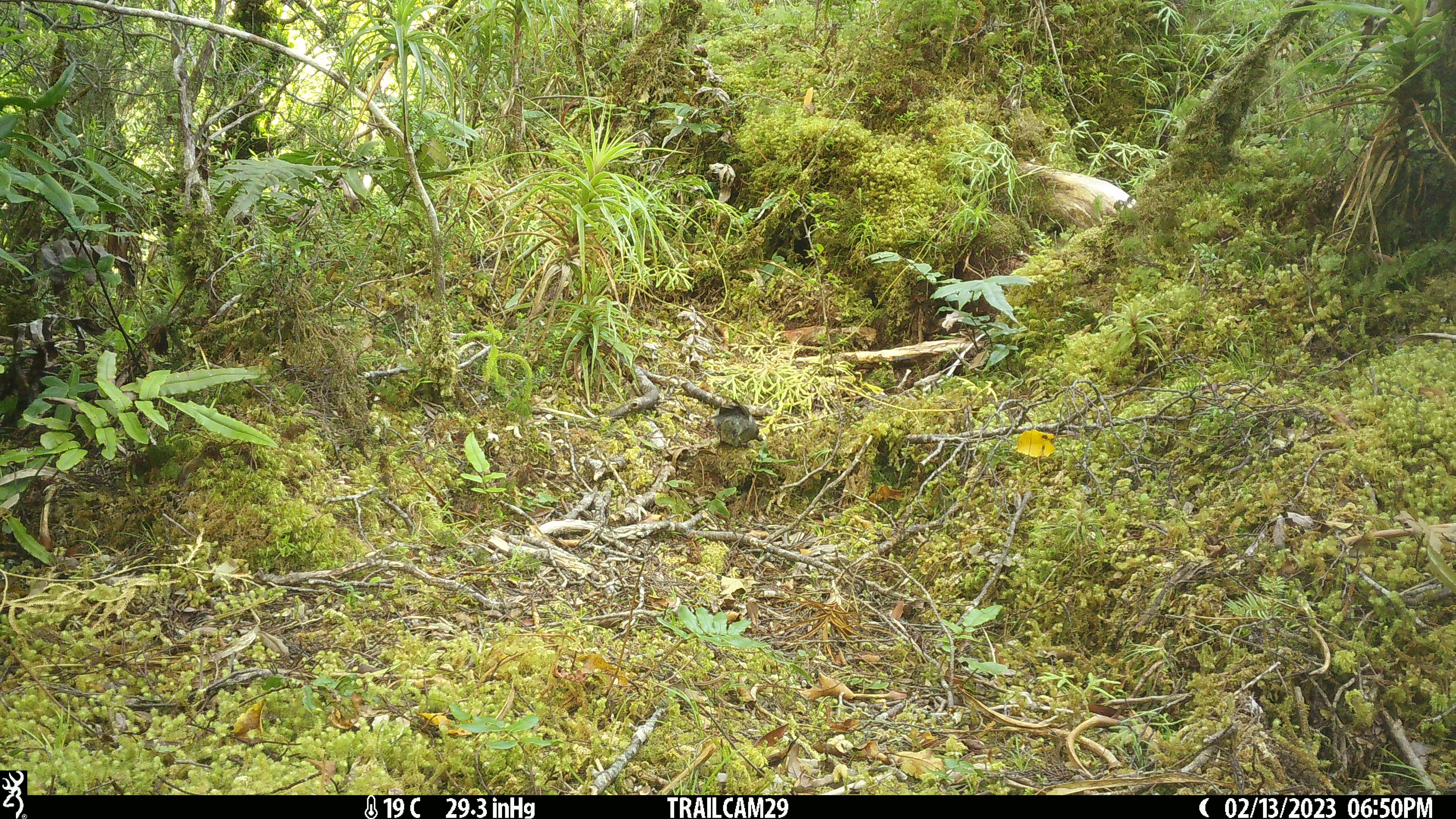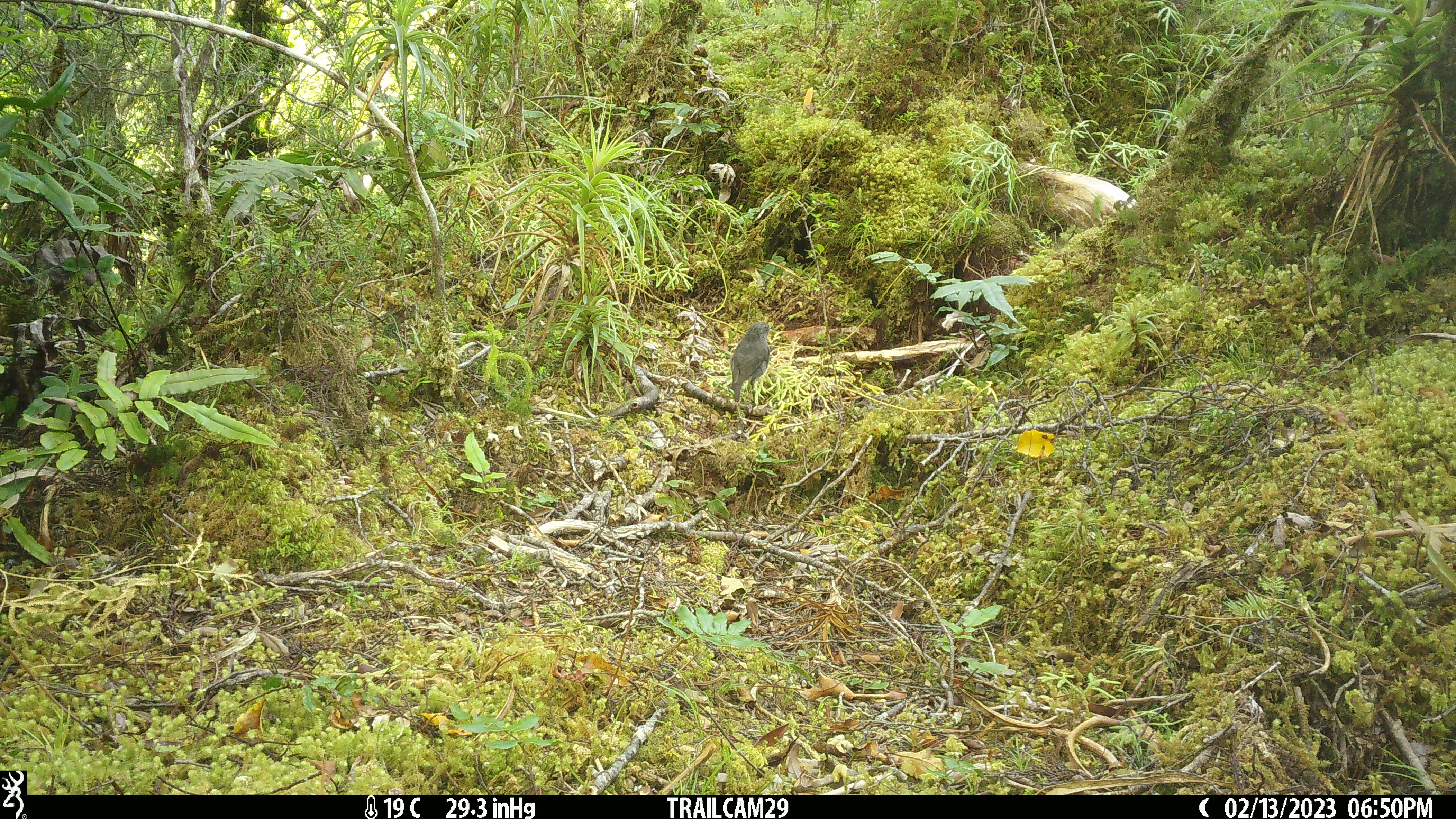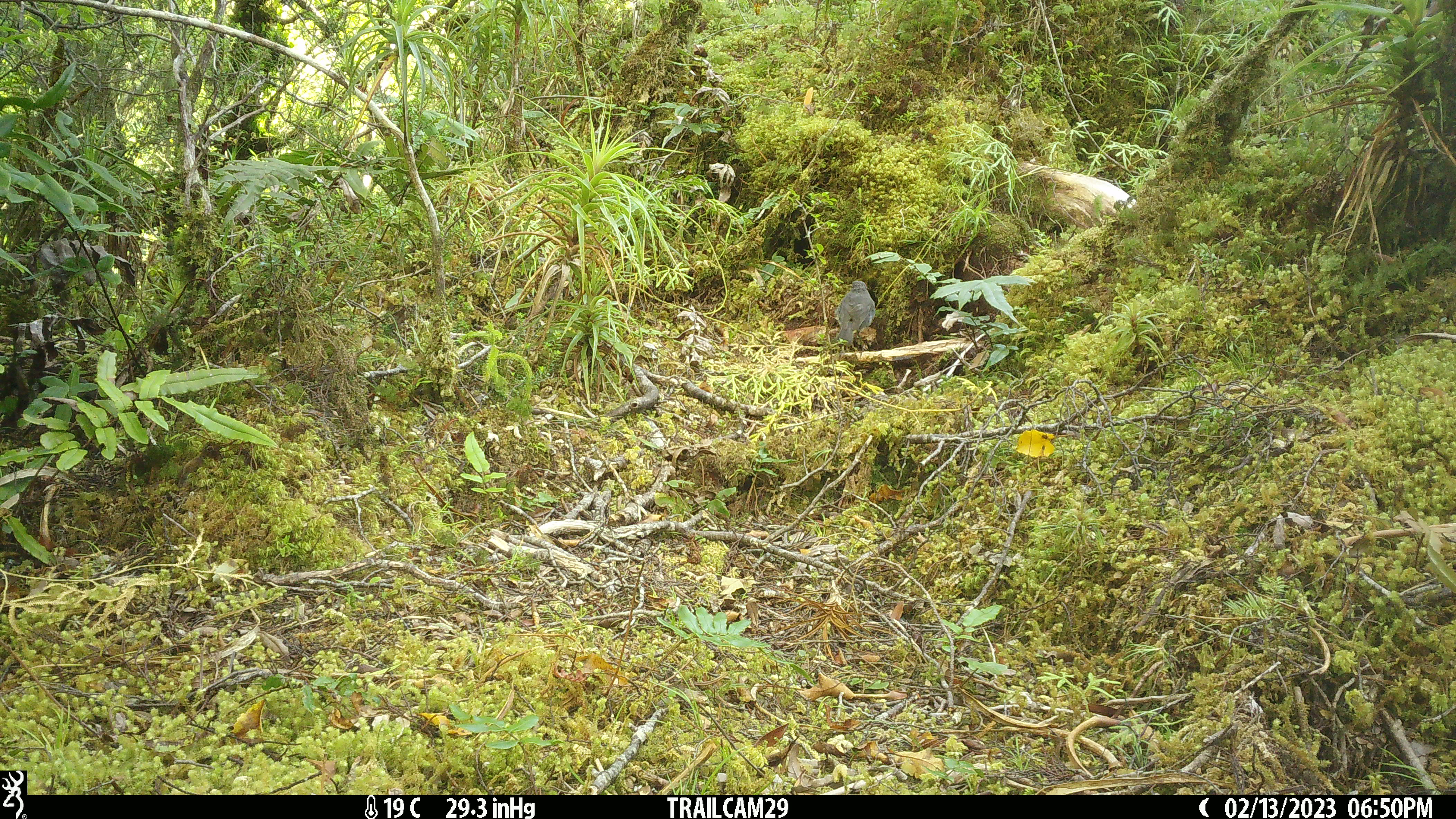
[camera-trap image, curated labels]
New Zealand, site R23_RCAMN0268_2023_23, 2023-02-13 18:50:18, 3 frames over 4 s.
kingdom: Animalia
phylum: Chordata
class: Aves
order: Passeriformes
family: Petroicidae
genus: Petroica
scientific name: Petroica australis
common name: new zealand robin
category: robin